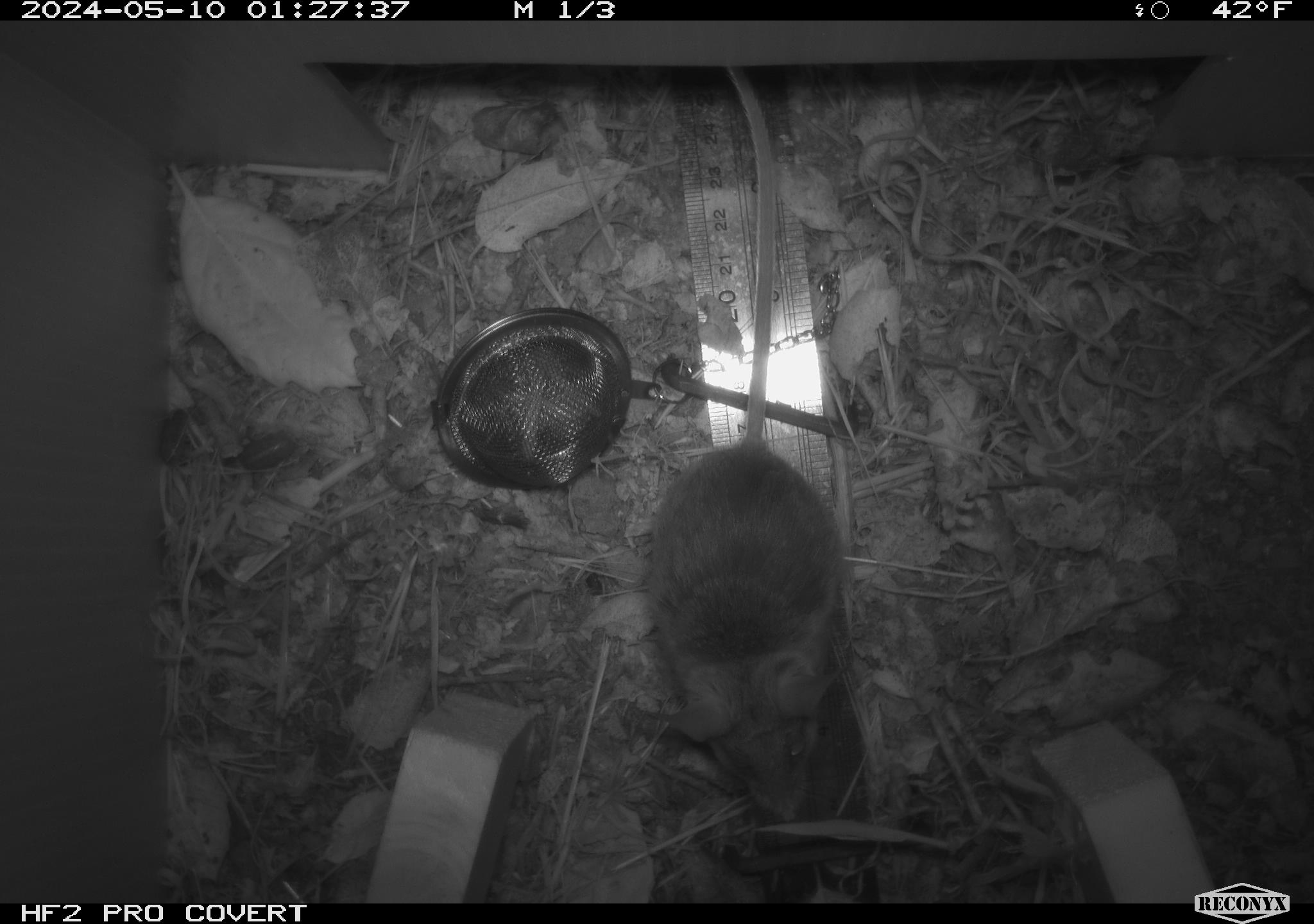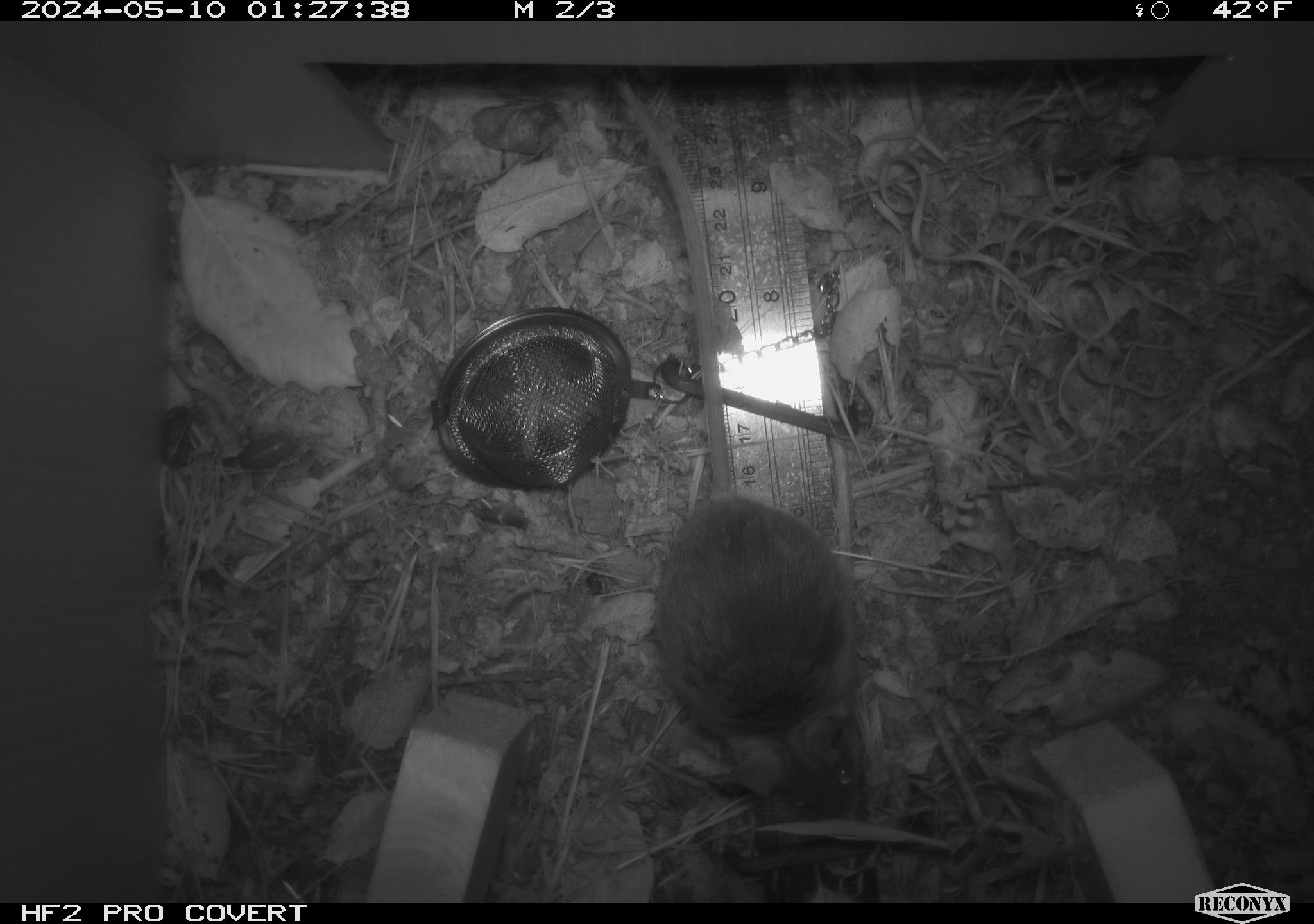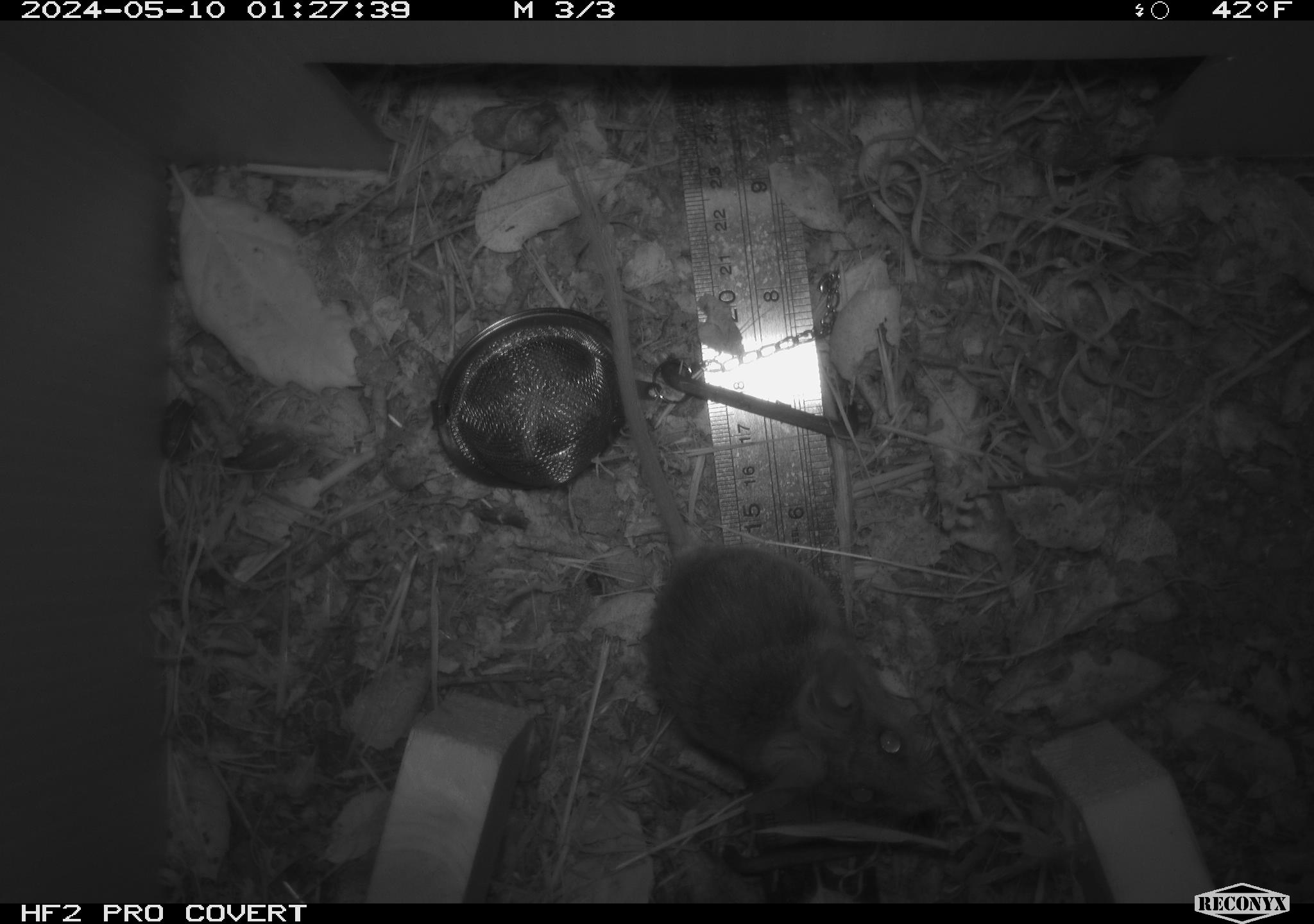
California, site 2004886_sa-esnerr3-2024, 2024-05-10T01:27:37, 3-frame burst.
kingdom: Animalia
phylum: Chordata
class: Mammalia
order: Rodentia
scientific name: Rodentia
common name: rodent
Rodent (Rodentia).